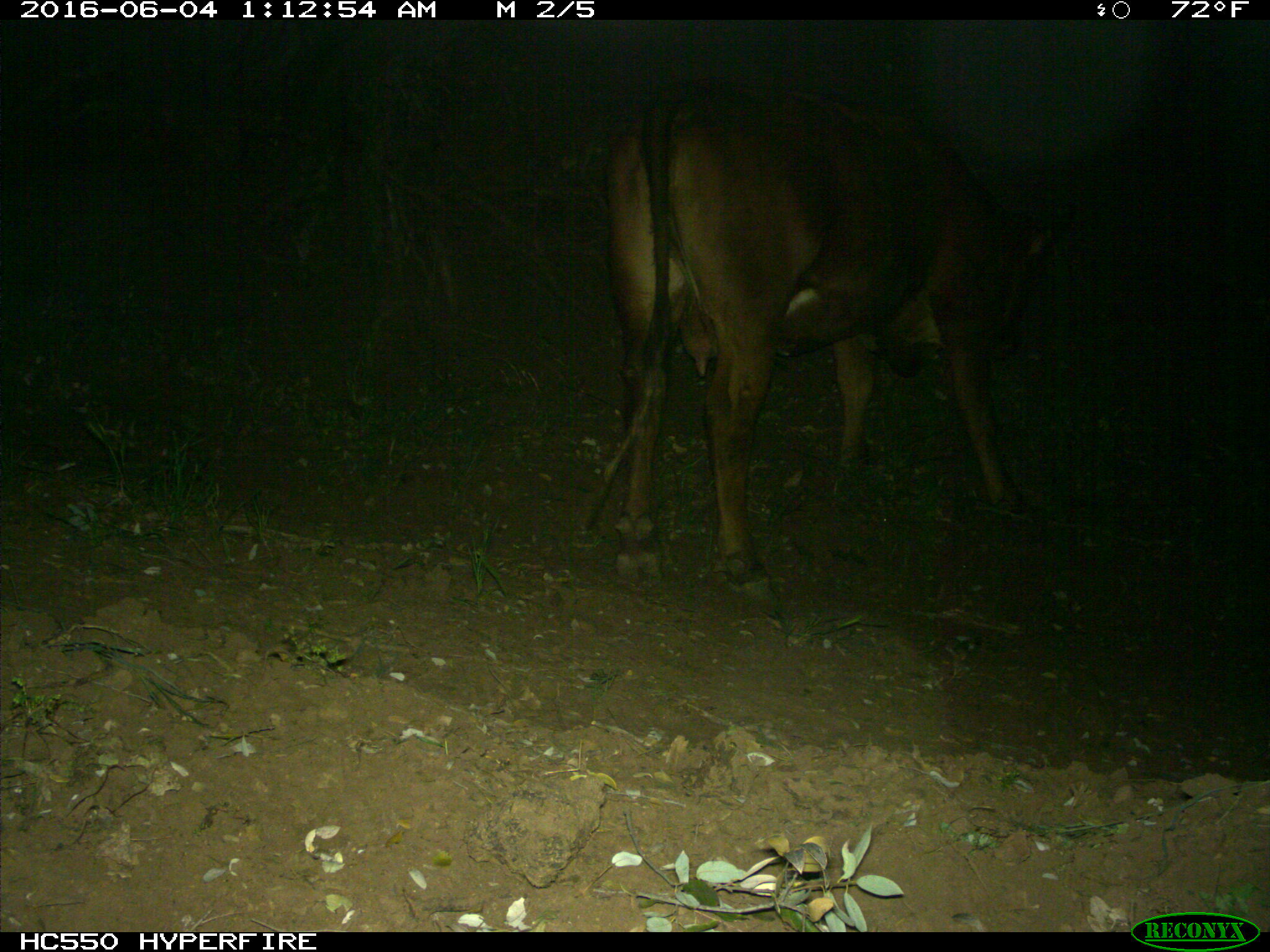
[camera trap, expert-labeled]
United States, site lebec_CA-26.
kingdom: Animalia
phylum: Chordata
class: Mammalia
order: Artiodactyla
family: Bovidae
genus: Bos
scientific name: Bos taurus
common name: domestic cow